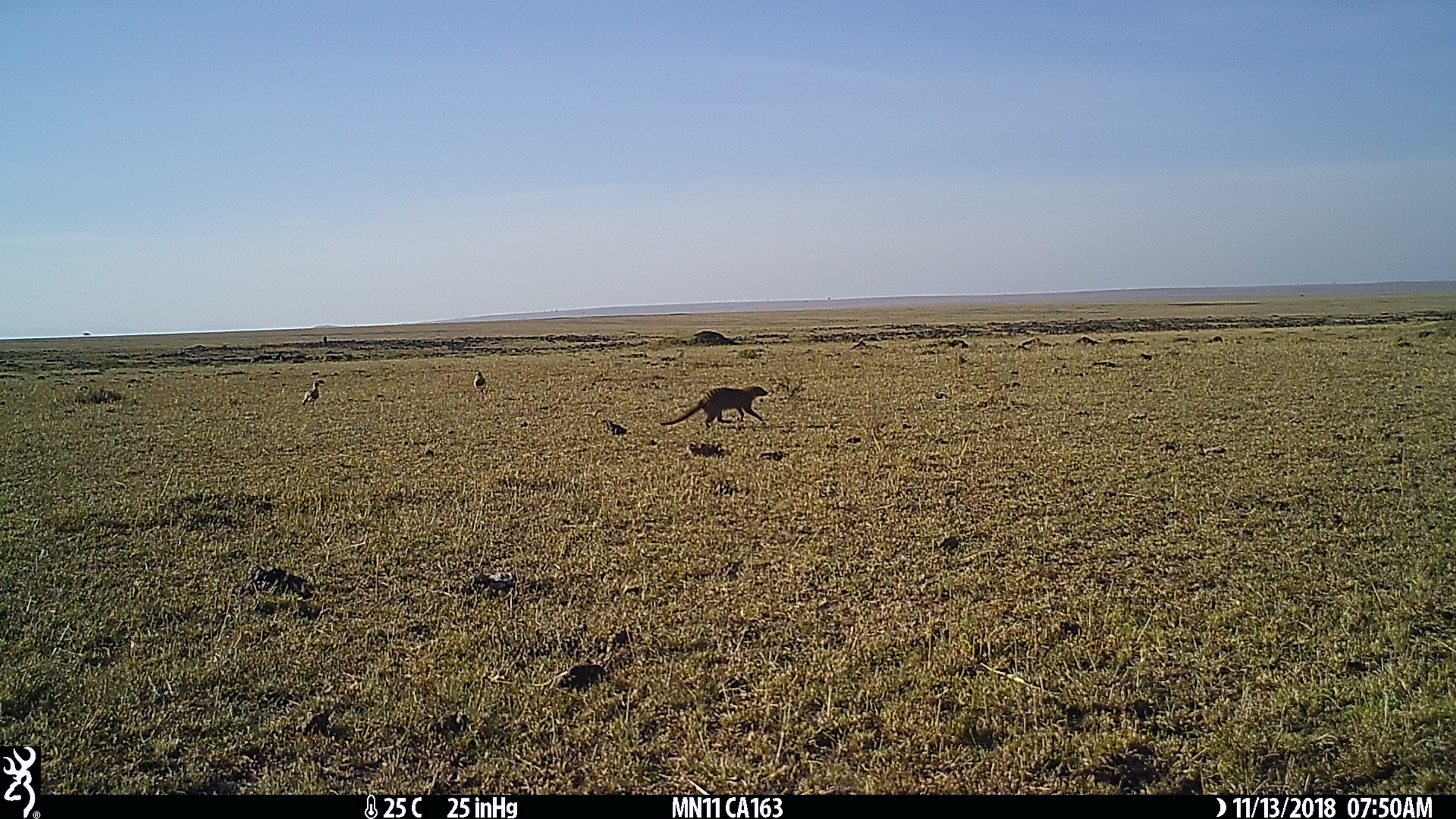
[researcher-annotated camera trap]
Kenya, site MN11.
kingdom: Animalia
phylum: Chordata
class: Mammalia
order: Carnivora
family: Herpestidae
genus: Mungos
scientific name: Mungos mungo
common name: banded mongoose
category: mongoose banded